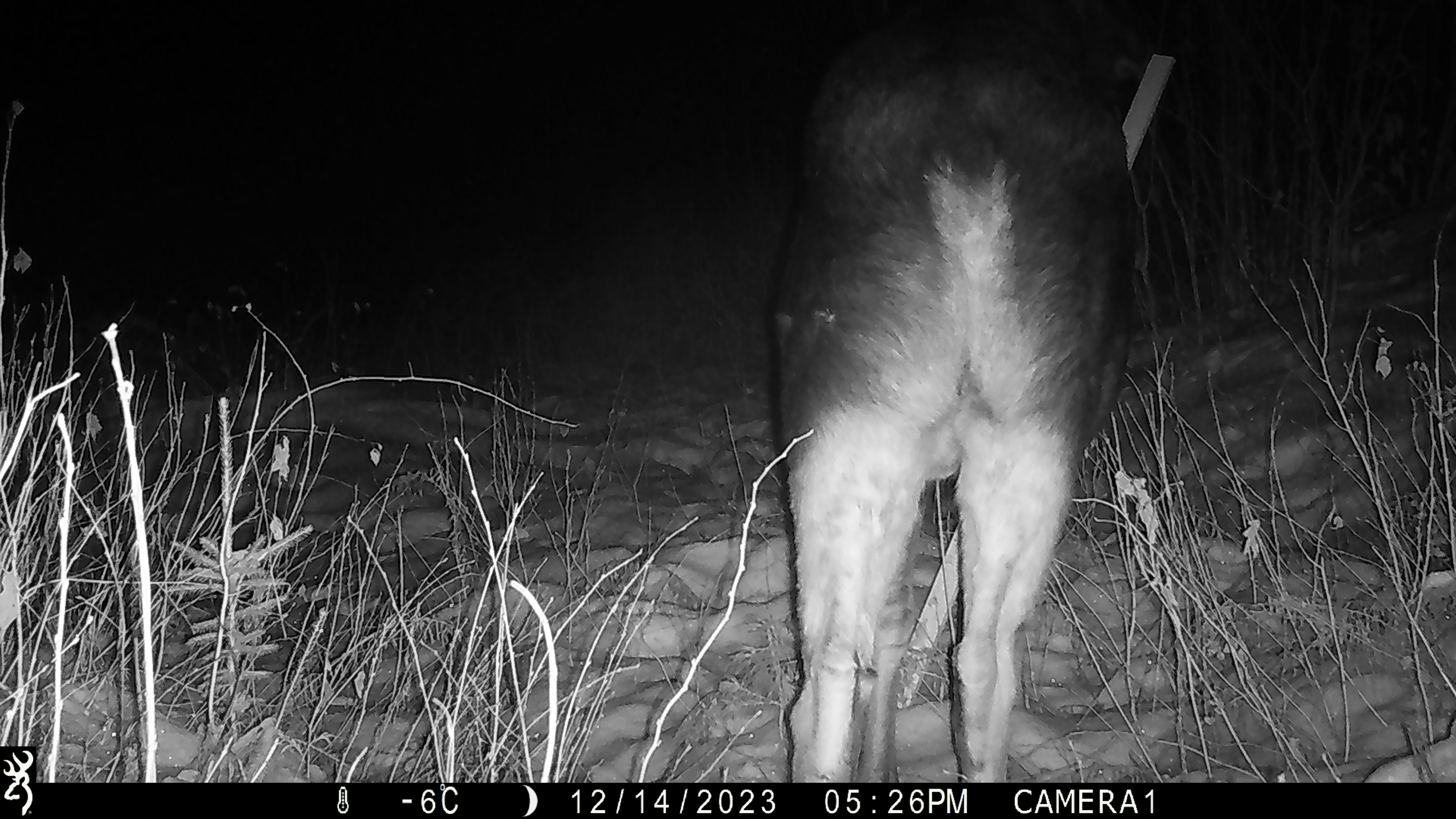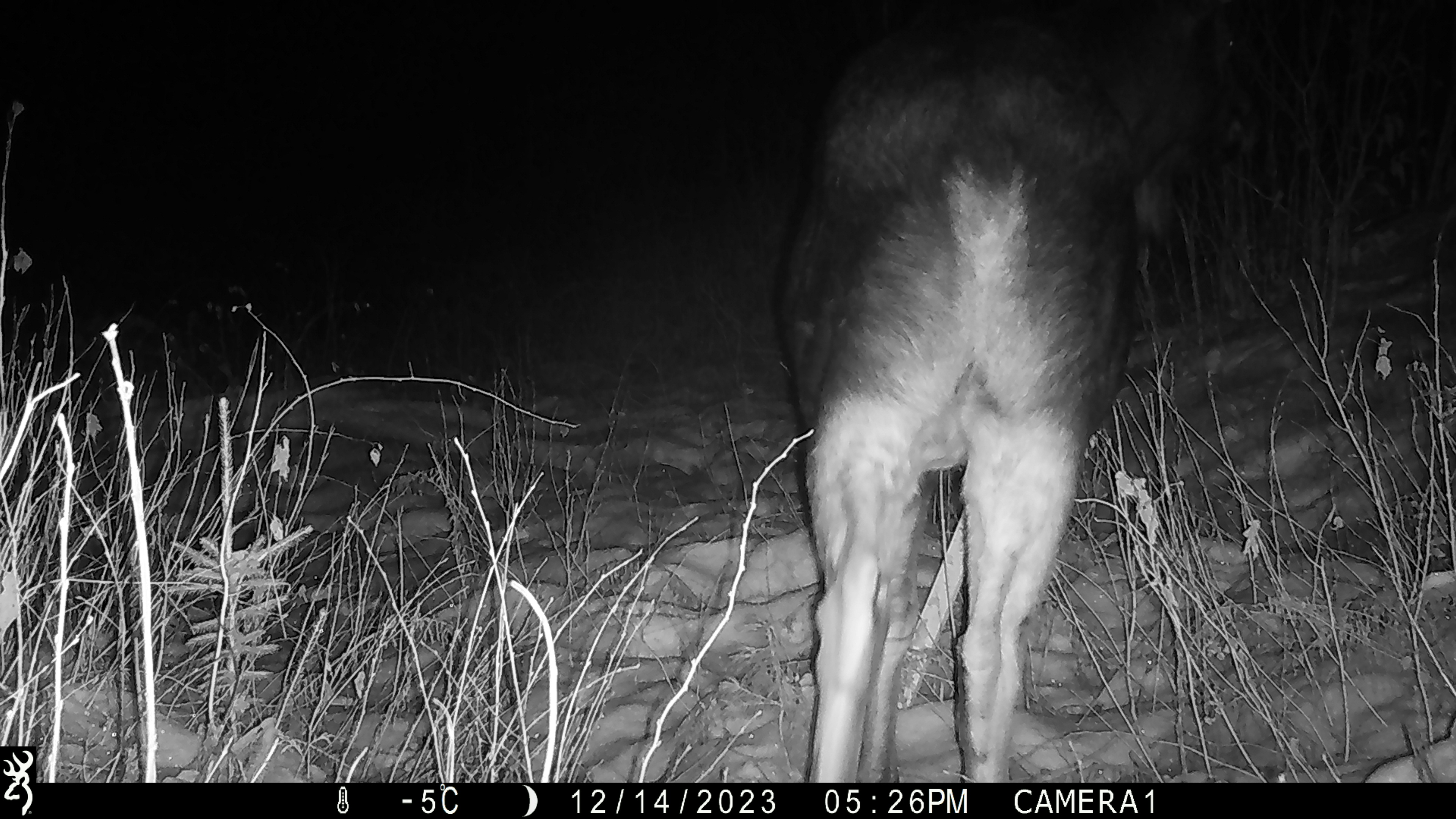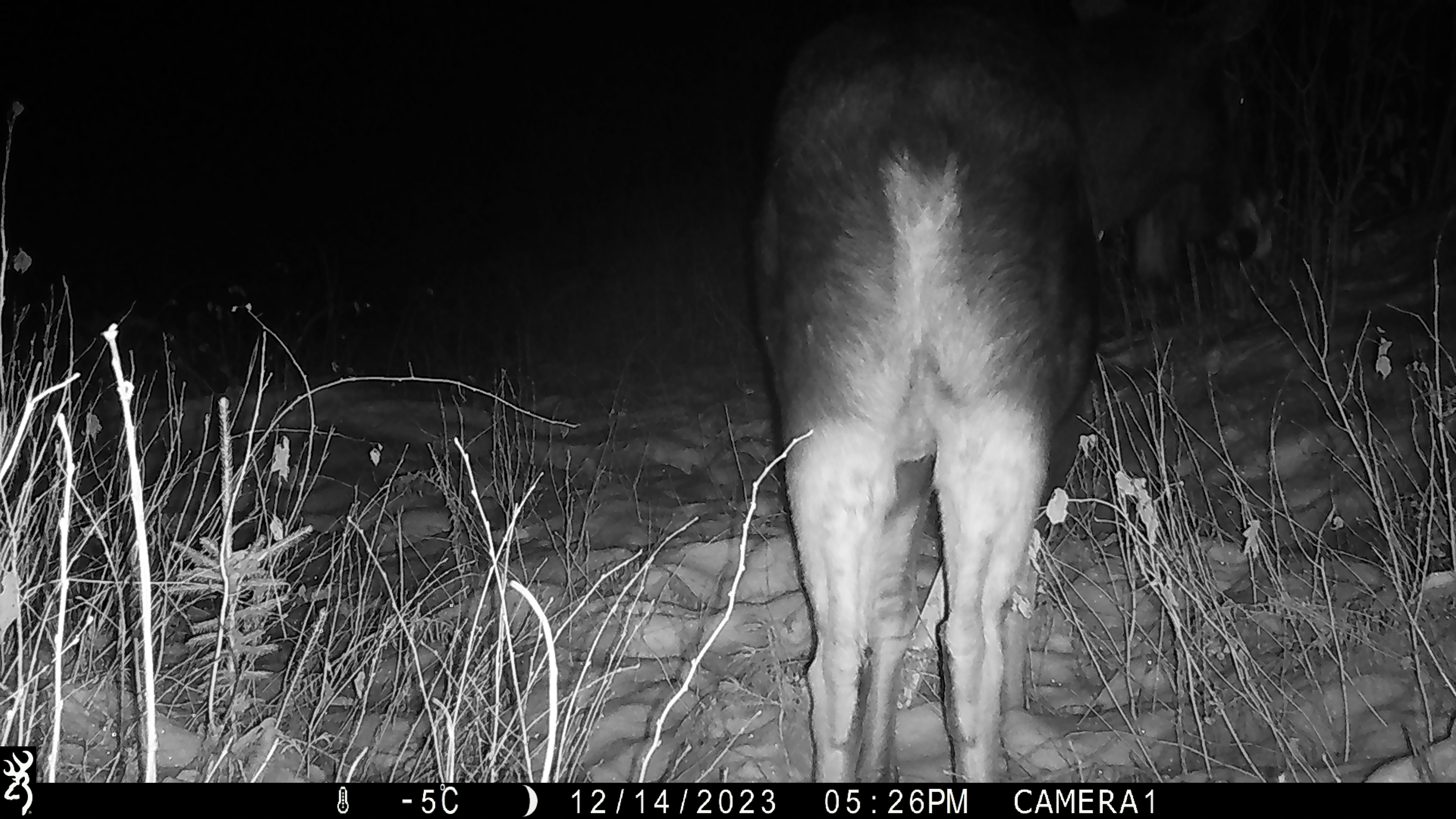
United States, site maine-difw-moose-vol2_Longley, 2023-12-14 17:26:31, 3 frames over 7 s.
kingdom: Animalia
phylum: Chordata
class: Mammalia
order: Artiodactyla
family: Cervidae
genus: Alces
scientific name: Alces alces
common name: moose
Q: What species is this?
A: Moose (Alces alces).